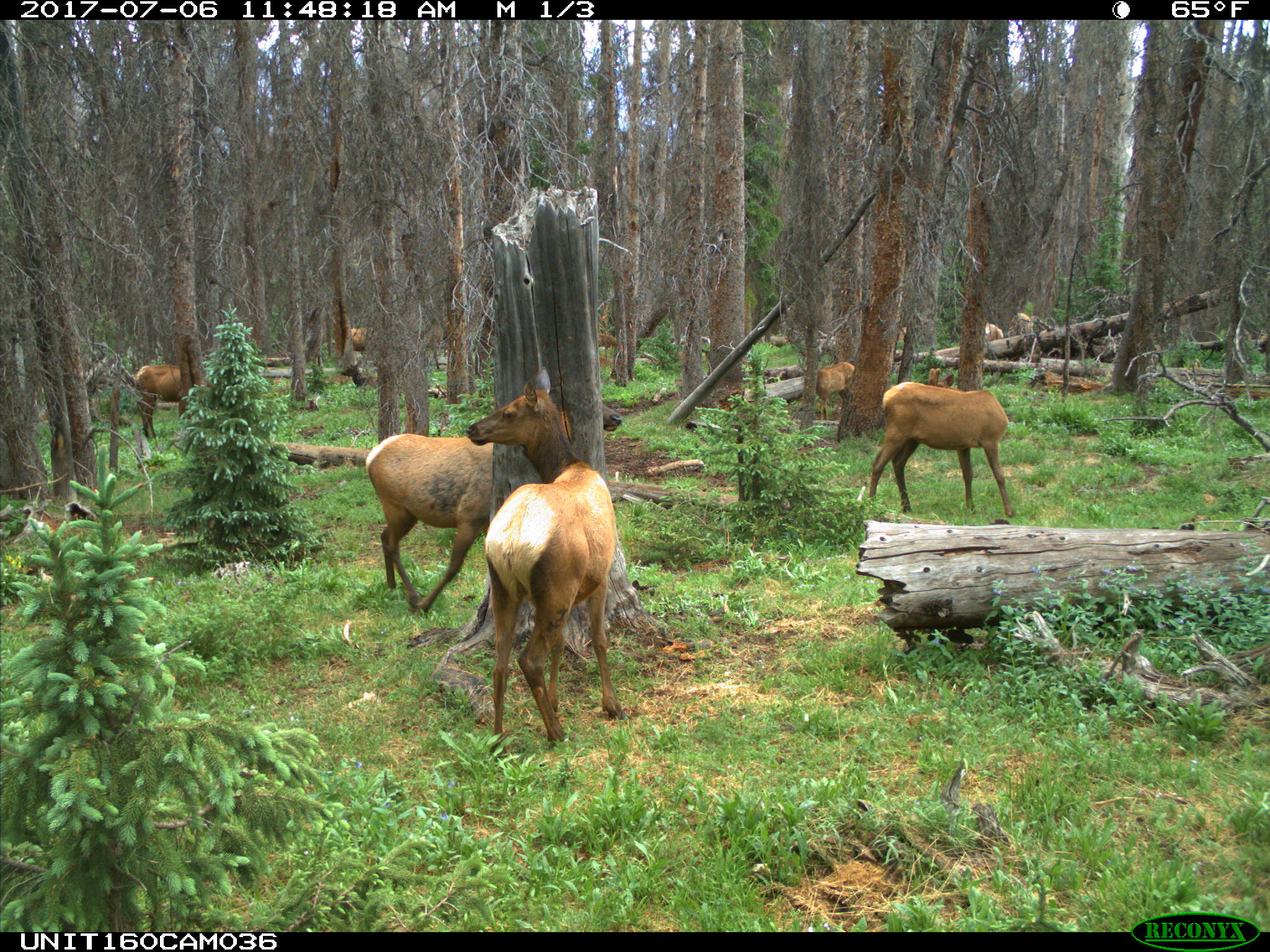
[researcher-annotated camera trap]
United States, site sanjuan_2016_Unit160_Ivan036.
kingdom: Animalia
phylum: Chordata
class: Mammalia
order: Artiodactyla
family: Cervidae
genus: Cervus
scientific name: Cervus elaphus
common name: red deer